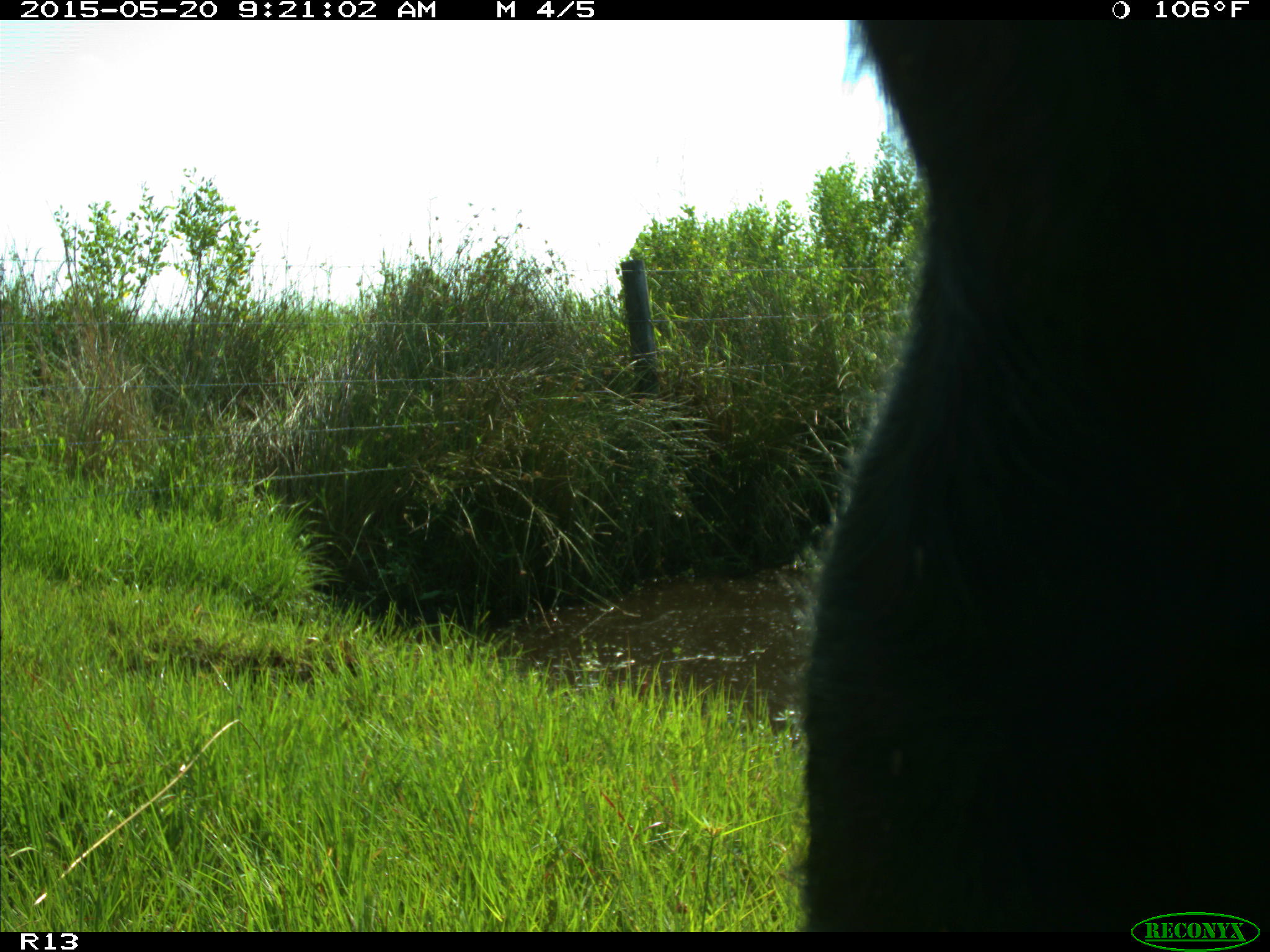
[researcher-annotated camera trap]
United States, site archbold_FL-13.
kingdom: Animalia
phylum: Chordata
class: Mammalia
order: Artiodactyla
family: Bovidae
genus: Bos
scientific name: Bos taurus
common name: domestic cow